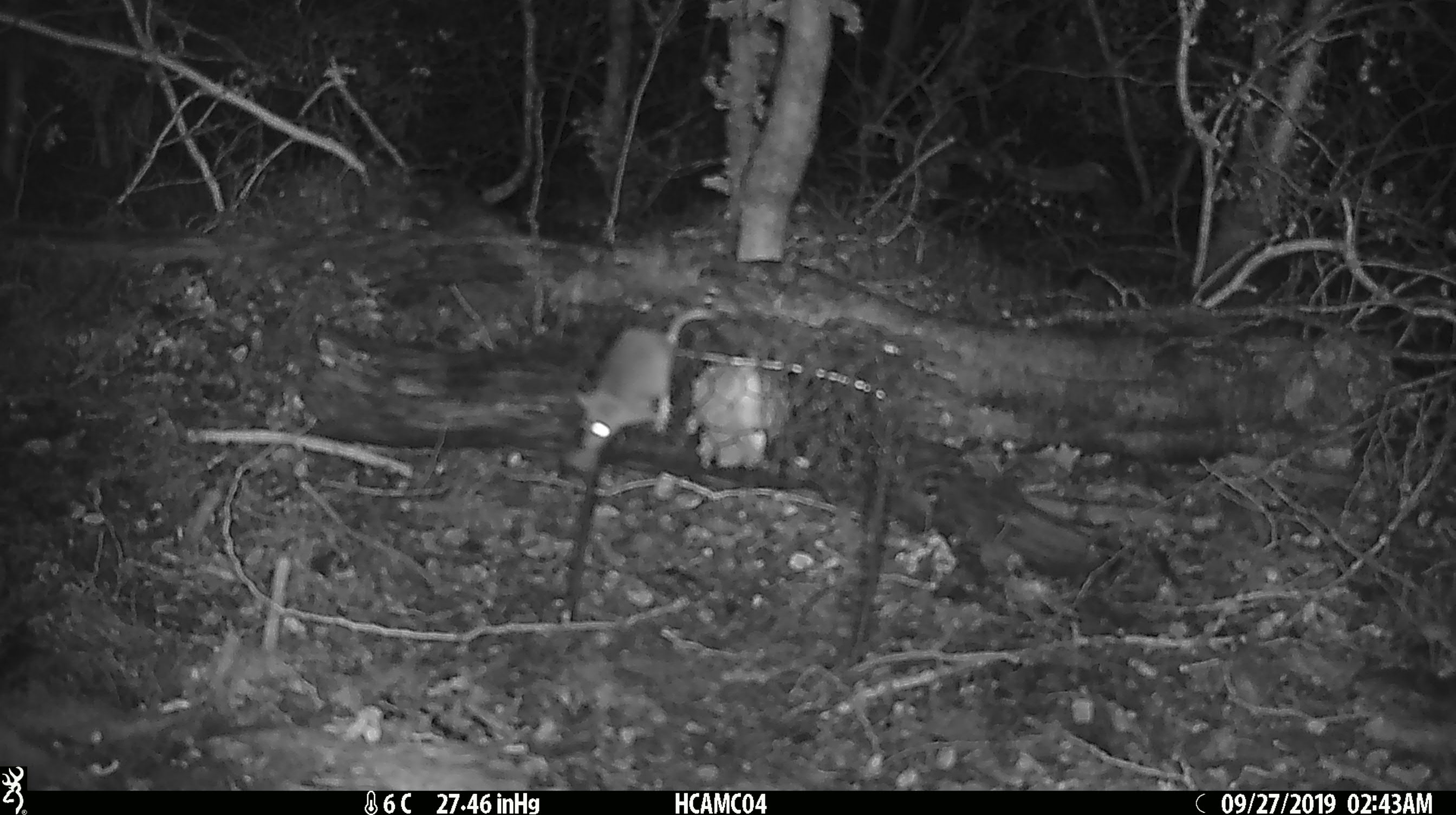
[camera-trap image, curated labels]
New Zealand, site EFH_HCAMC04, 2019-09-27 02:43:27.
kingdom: Animalia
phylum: Chordata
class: Mammalia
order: Rodentia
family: Muridae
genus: Mus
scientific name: Mus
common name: mouse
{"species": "mouse (Mus)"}